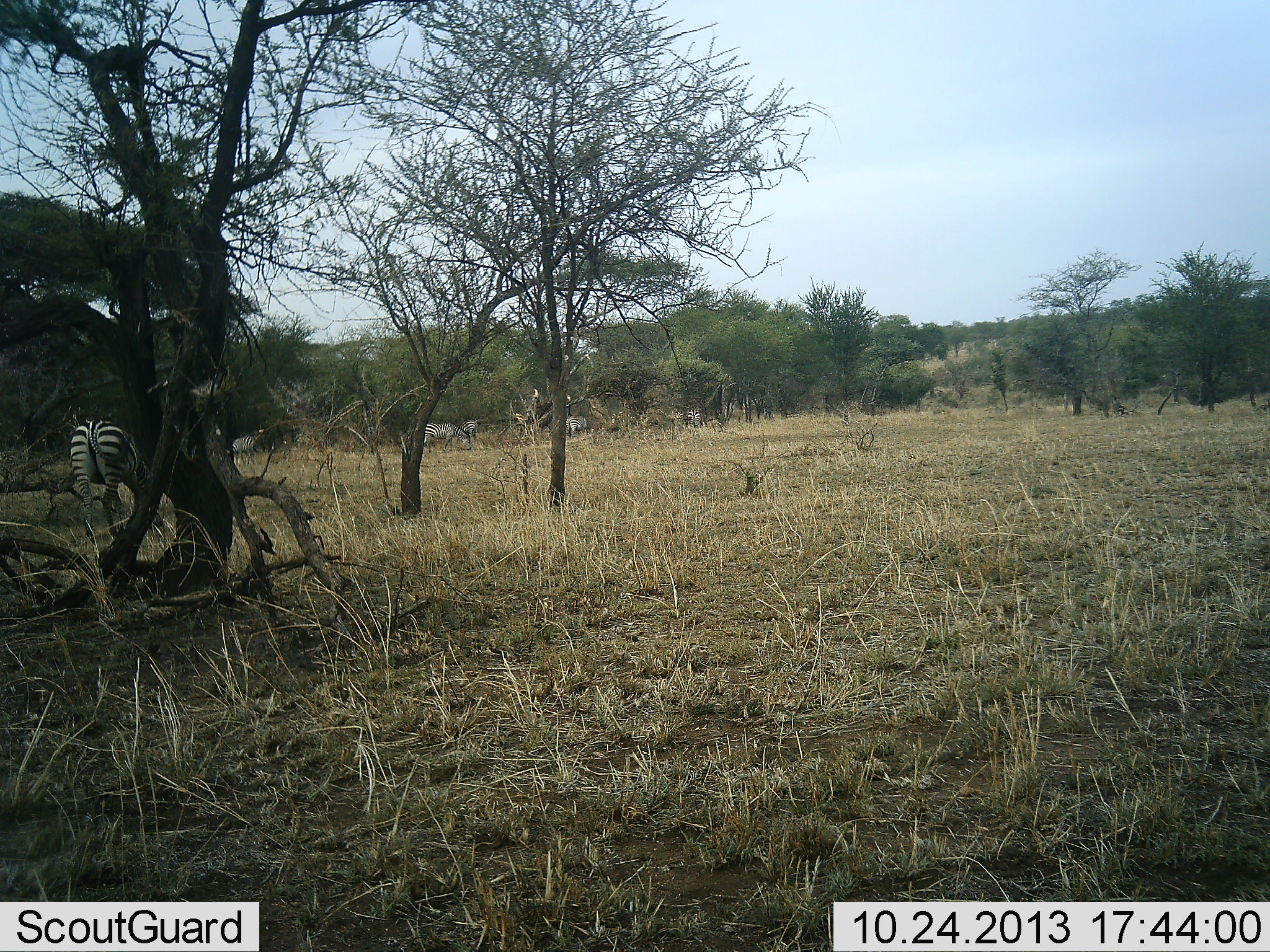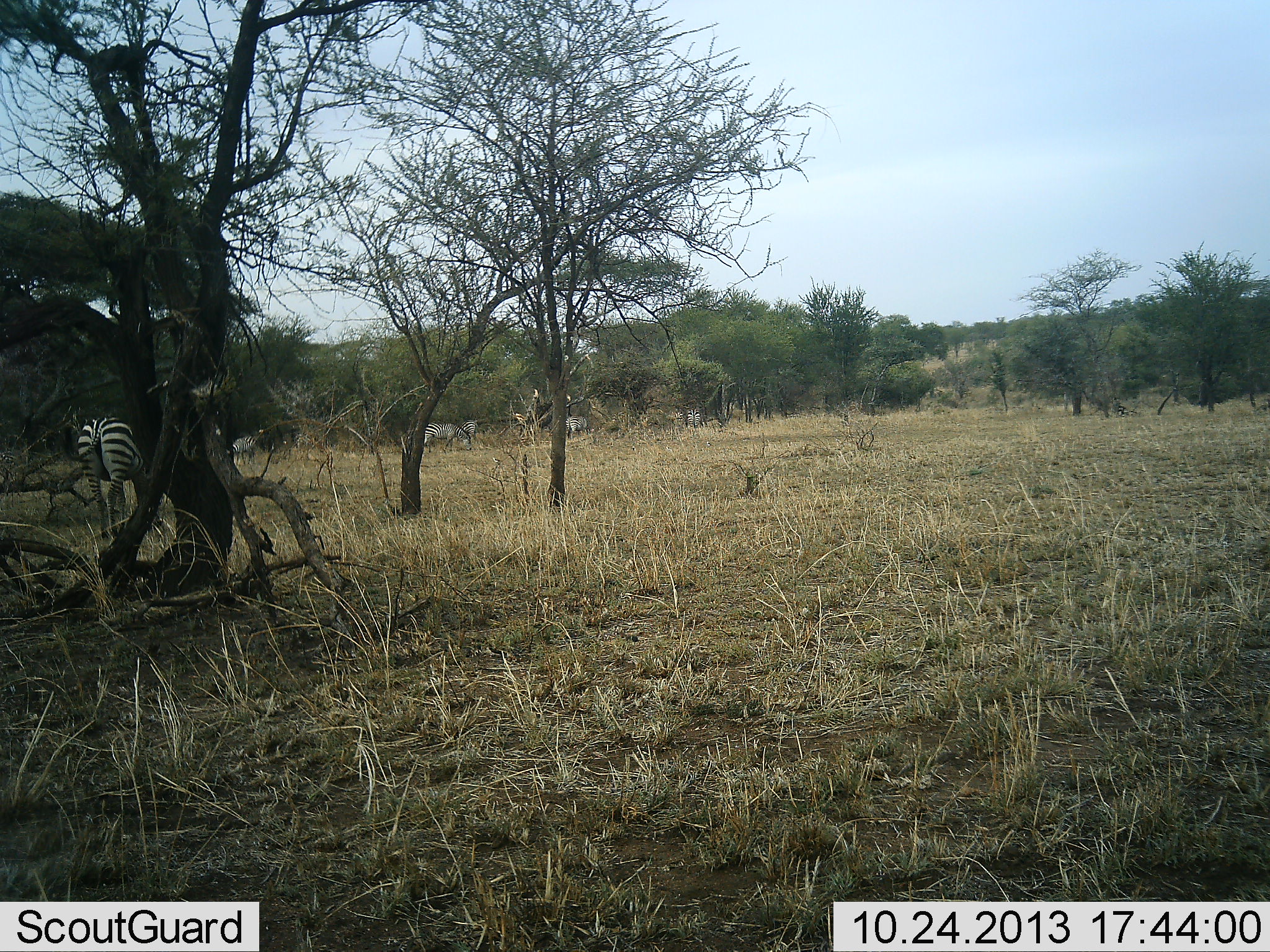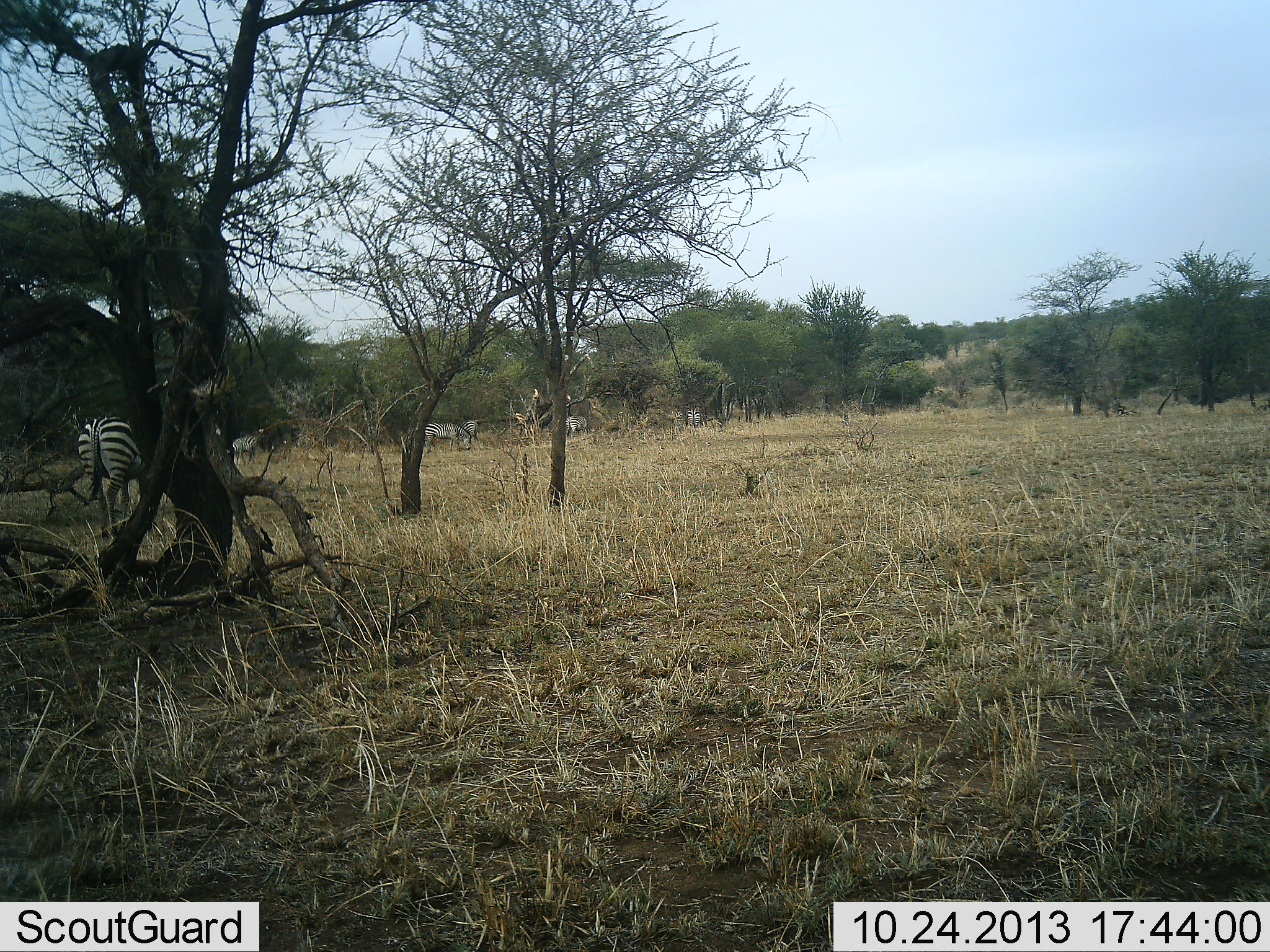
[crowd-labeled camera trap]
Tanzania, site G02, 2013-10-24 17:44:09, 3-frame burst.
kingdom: Animalia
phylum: Chordata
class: Mammalia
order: Perissodactyla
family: Equidae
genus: Equus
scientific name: Equus quagga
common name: plains zebra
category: zebra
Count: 6.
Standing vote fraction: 30%.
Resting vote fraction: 0%.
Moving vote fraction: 40%.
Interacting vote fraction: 0%.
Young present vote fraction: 0%.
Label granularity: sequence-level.